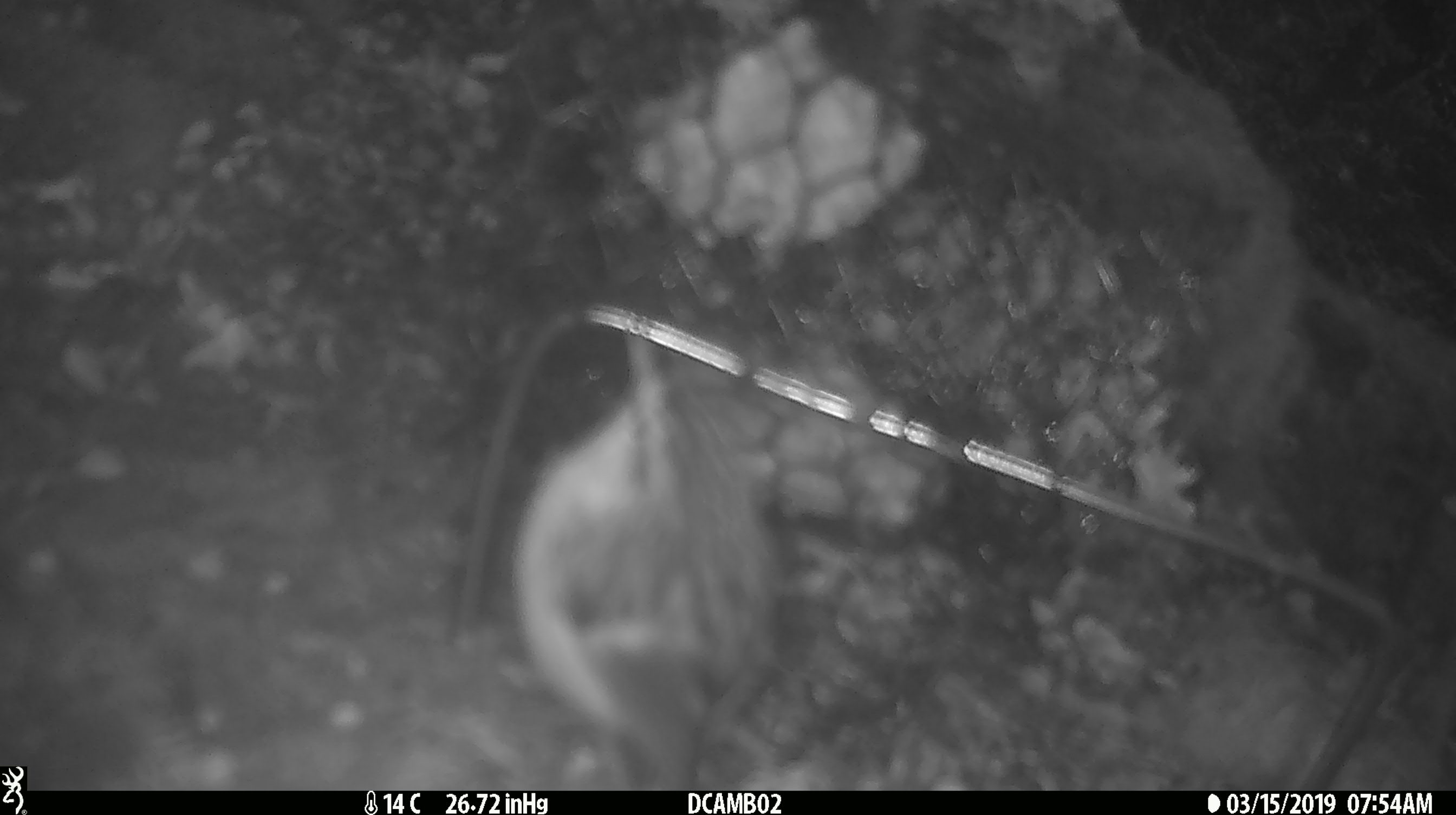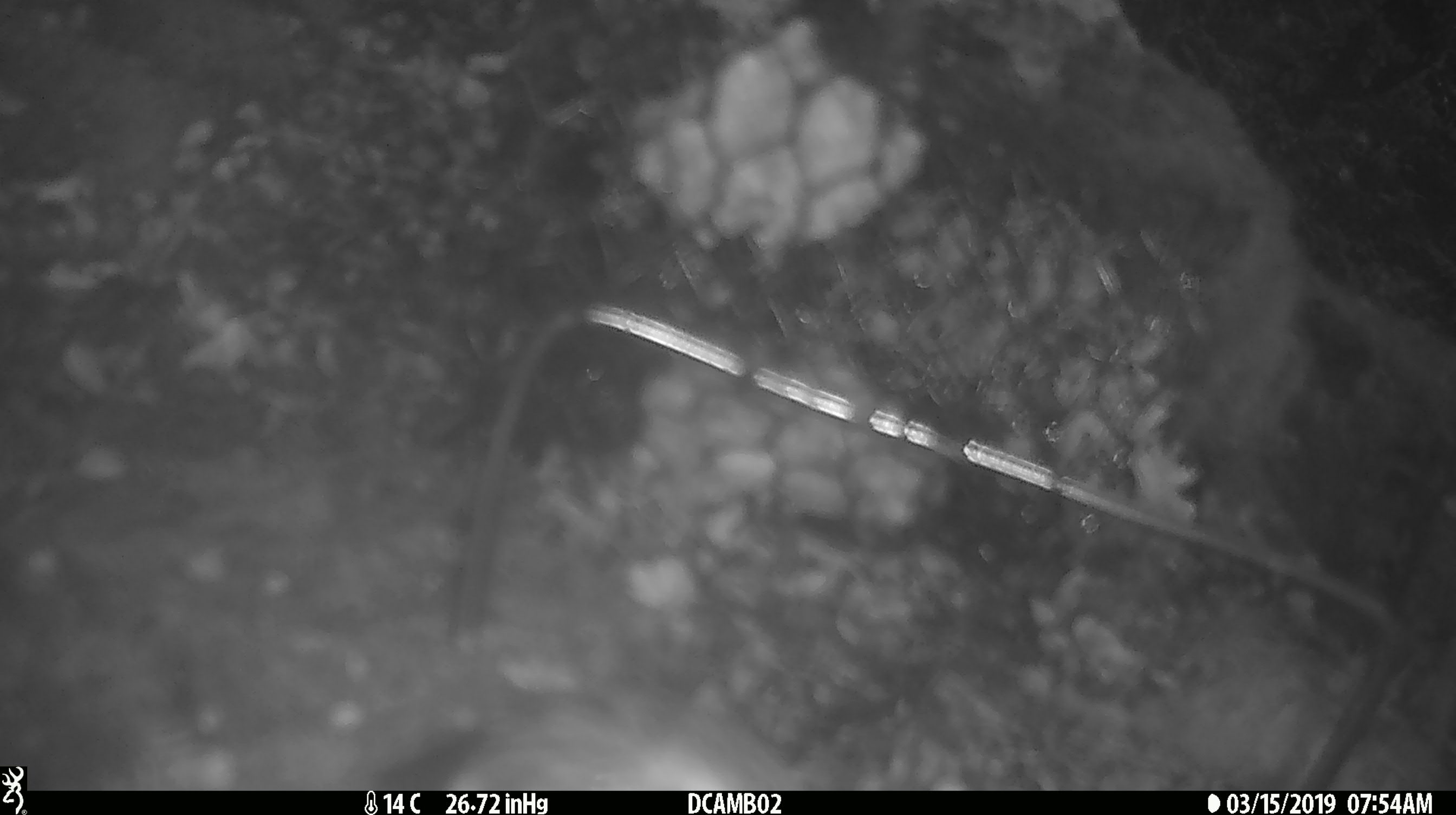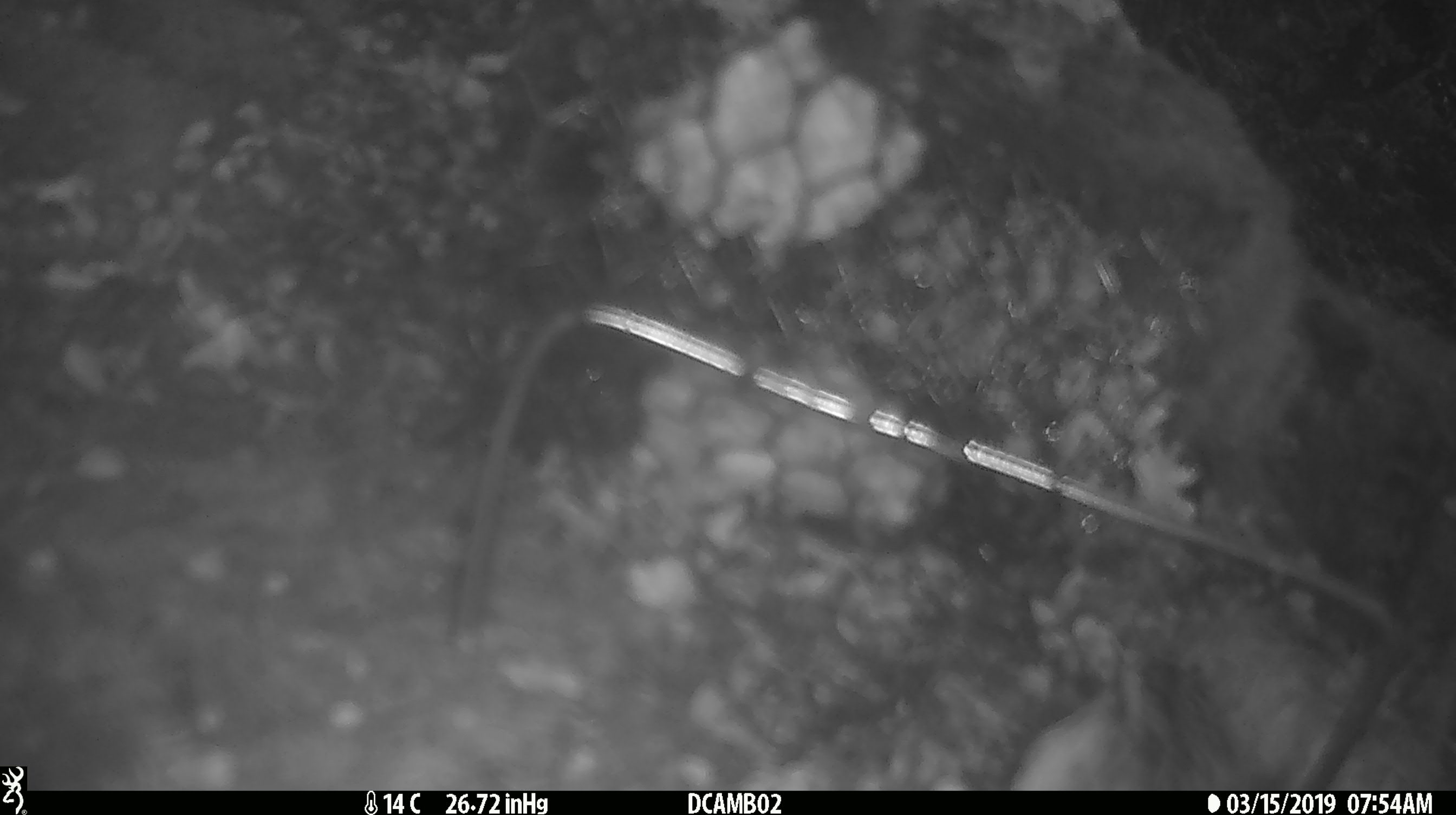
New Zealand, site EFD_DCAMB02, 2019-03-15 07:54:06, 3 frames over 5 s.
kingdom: Animalia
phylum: Chordata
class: Aves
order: Passeriformes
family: Acanthisittidae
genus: Acanthisitta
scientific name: Acanthisitta chloris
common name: rifleman